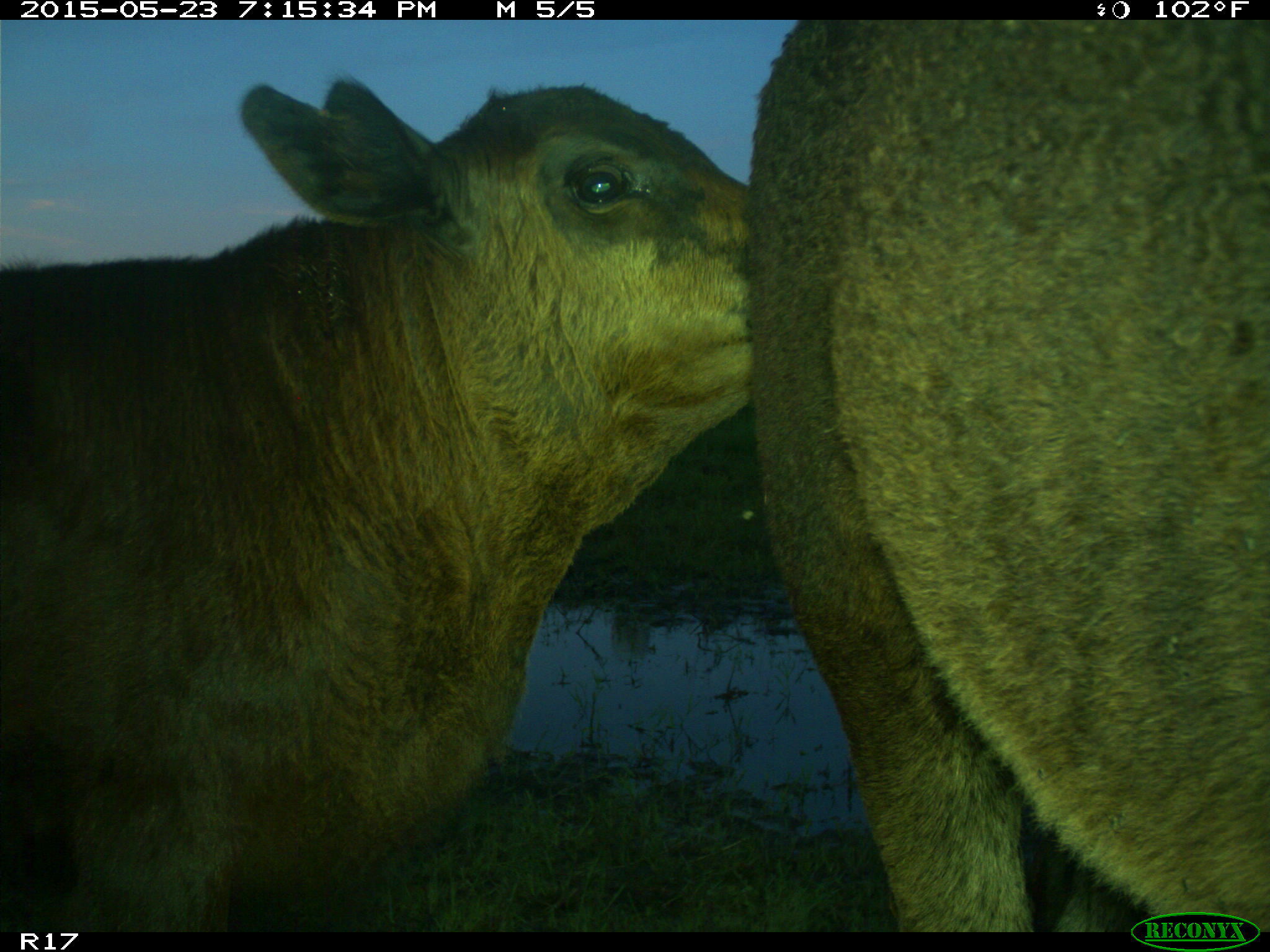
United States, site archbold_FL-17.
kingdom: Animalia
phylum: Chordata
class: Mammalia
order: Artiodactyla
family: Bovidae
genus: Bos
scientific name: Bos taurus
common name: domestic cow